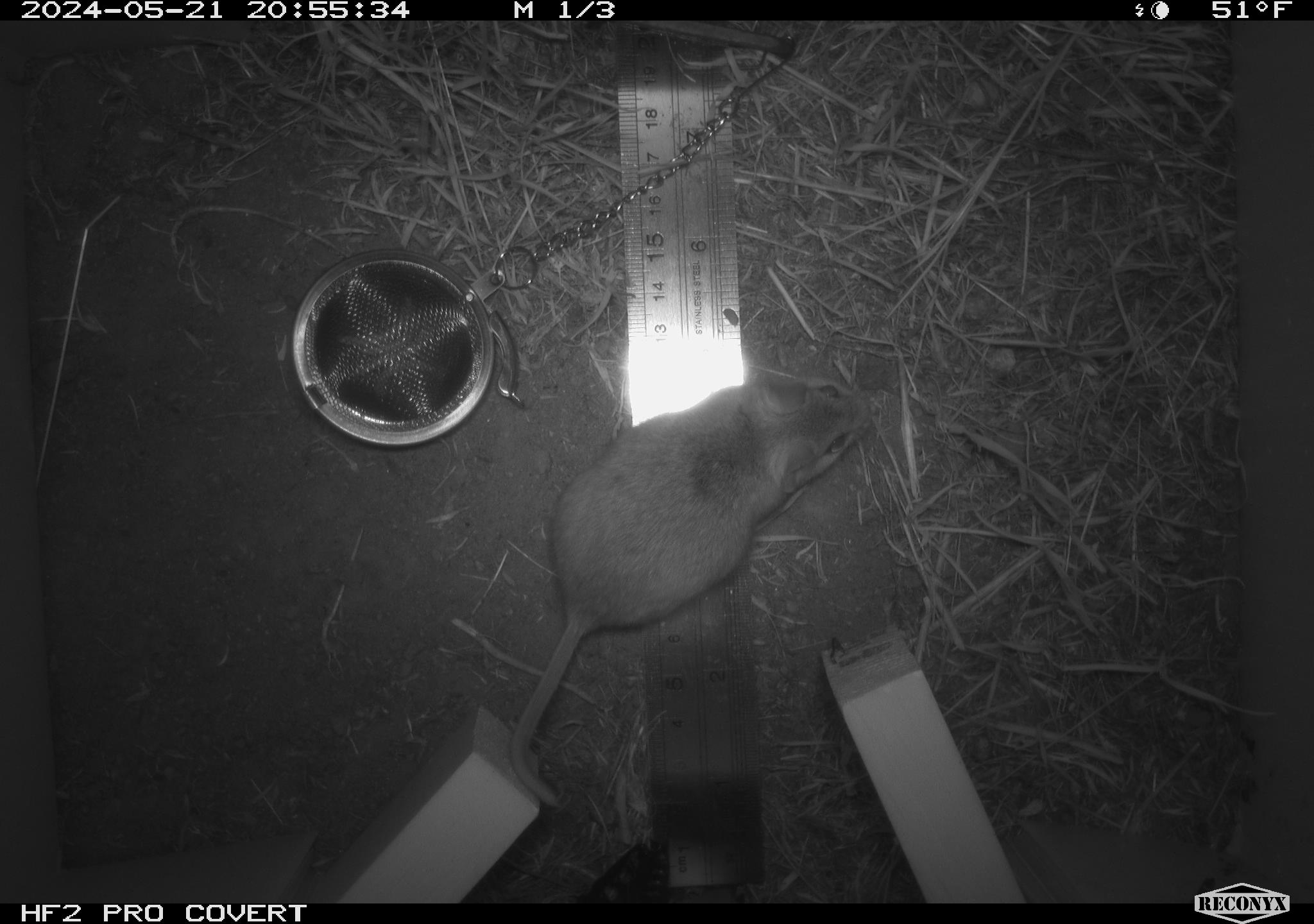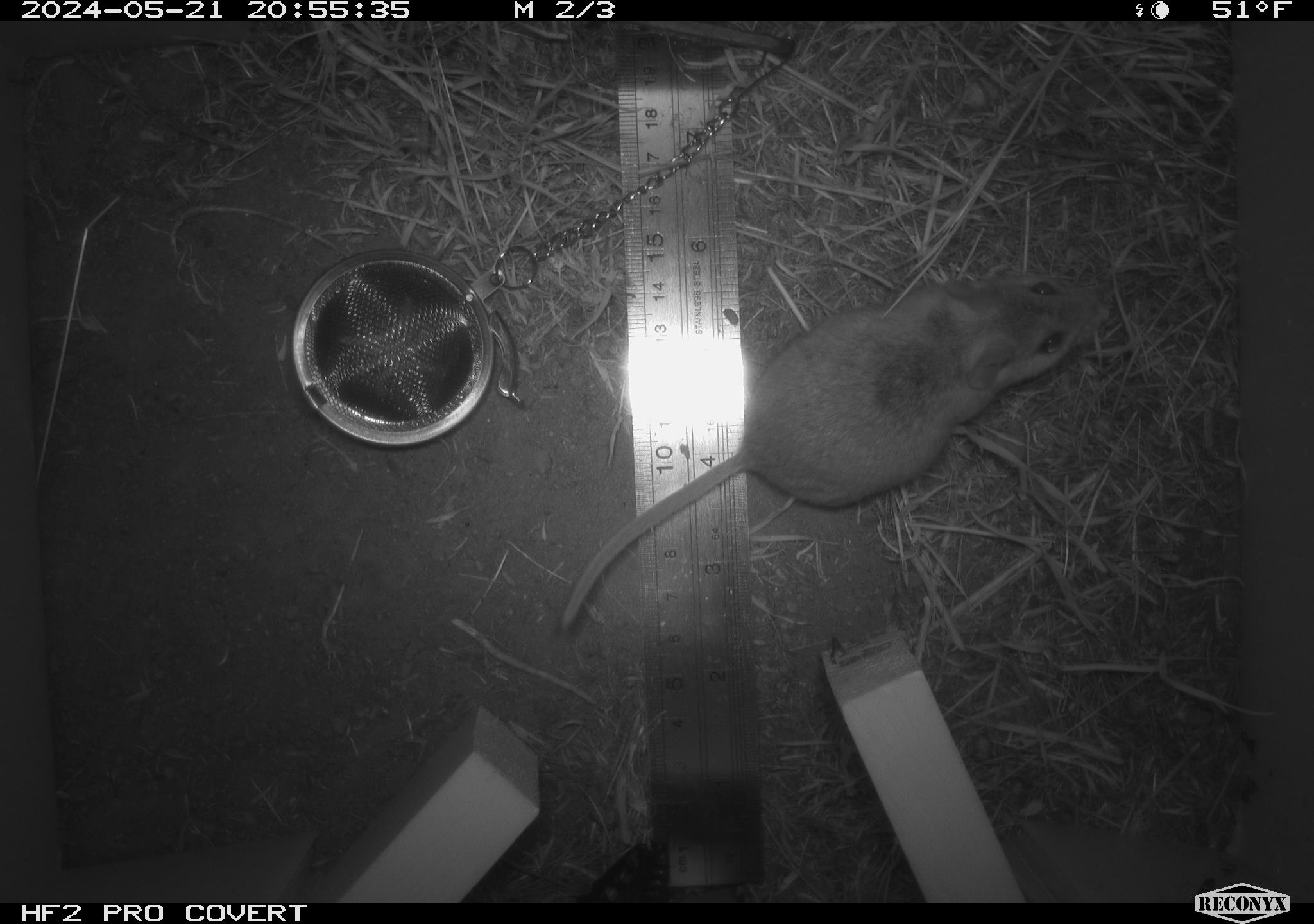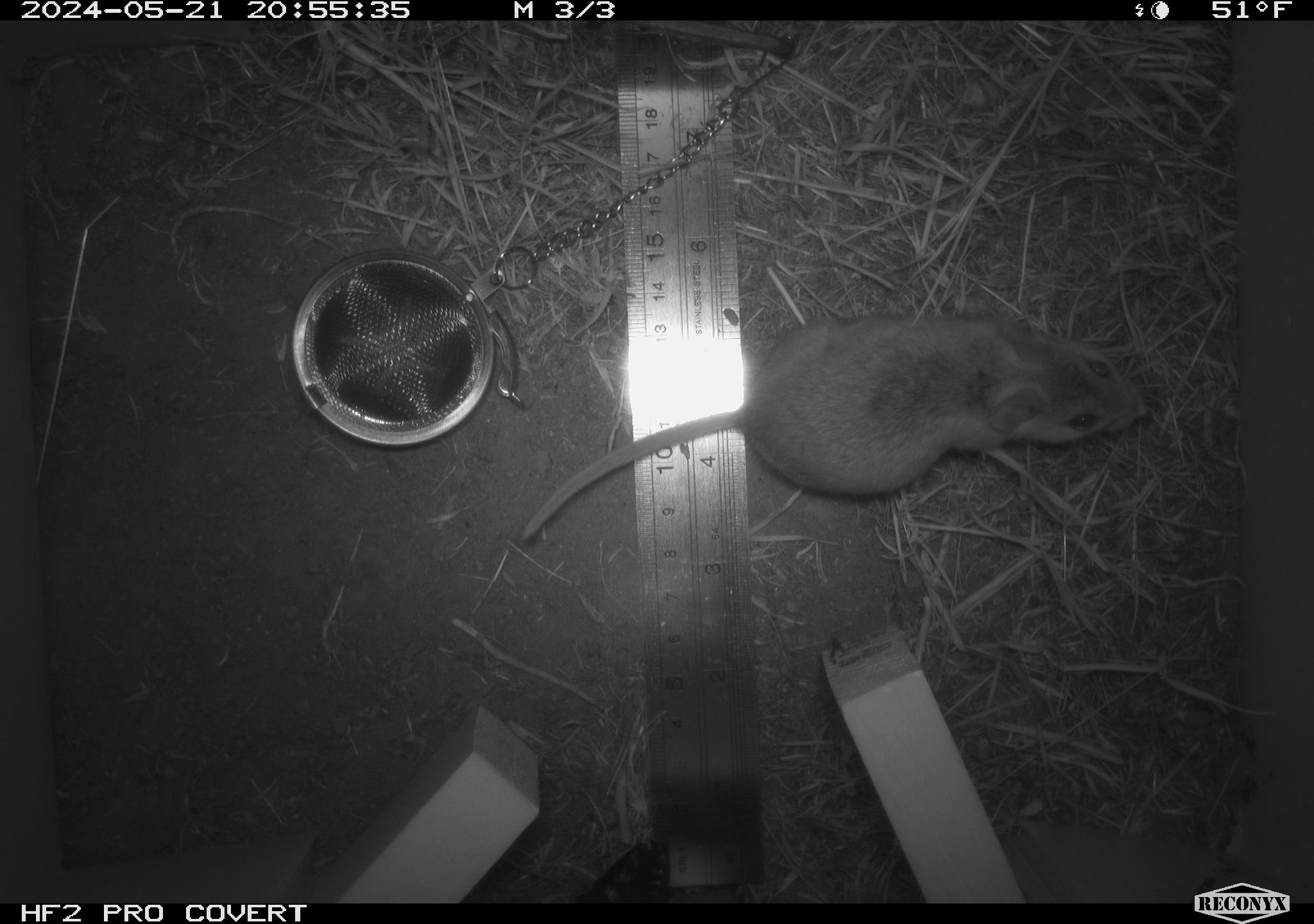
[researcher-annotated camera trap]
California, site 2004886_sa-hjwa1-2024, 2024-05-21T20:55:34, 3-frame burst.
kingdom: Animalia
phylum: Chordata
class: Mammalia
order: Rodentia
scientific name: Rodentia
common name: rodent